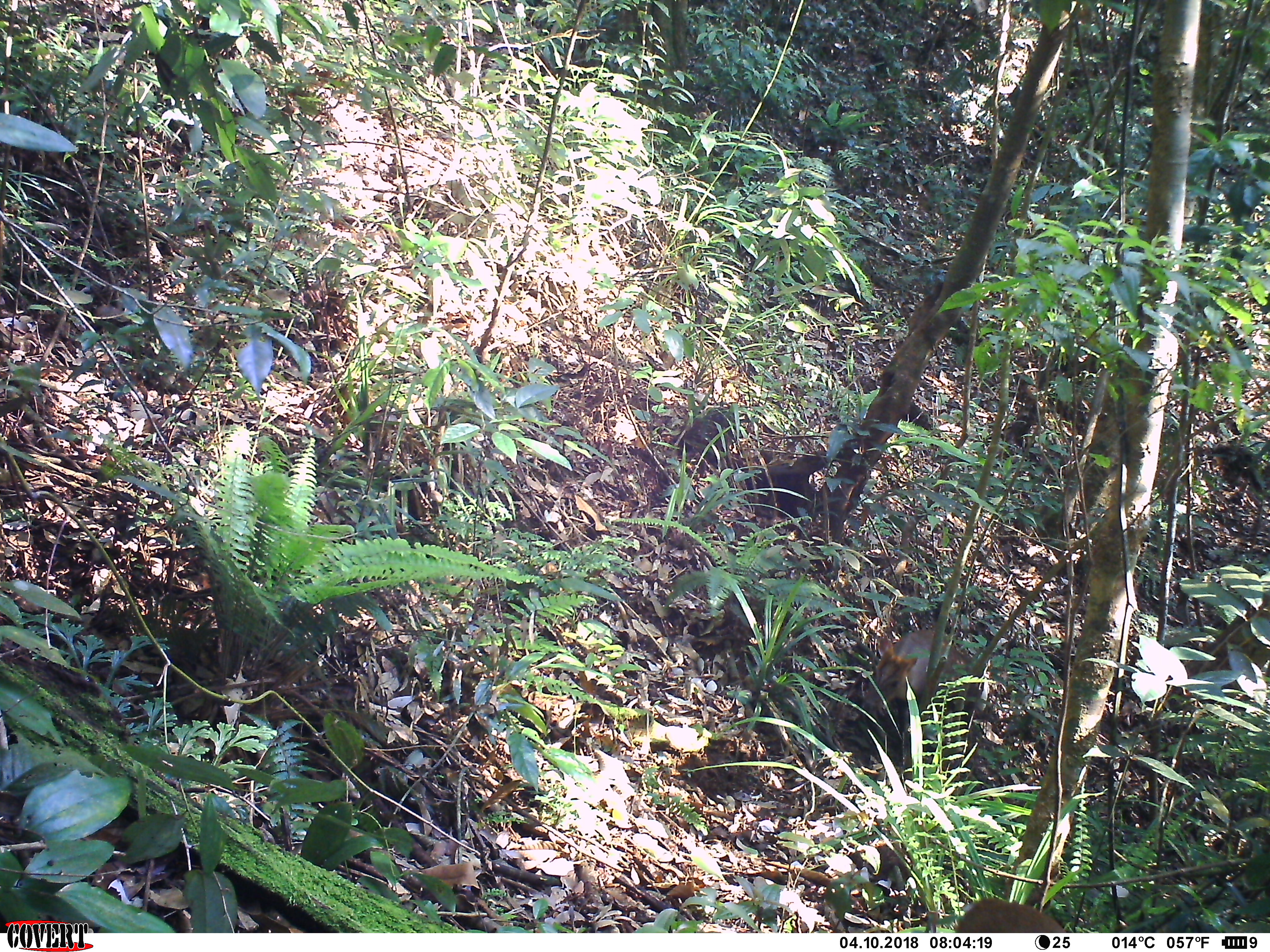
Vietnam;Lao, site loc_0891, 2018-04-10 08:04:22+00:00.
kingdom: Animalia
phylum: Chordata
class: Mammalia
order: Artiodactyla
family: Cervidae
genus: Muntiacus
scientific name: Muntiacus rooseveltorum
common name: roosevelt's muntjac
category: roosevelts muntjac group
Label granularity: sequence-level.